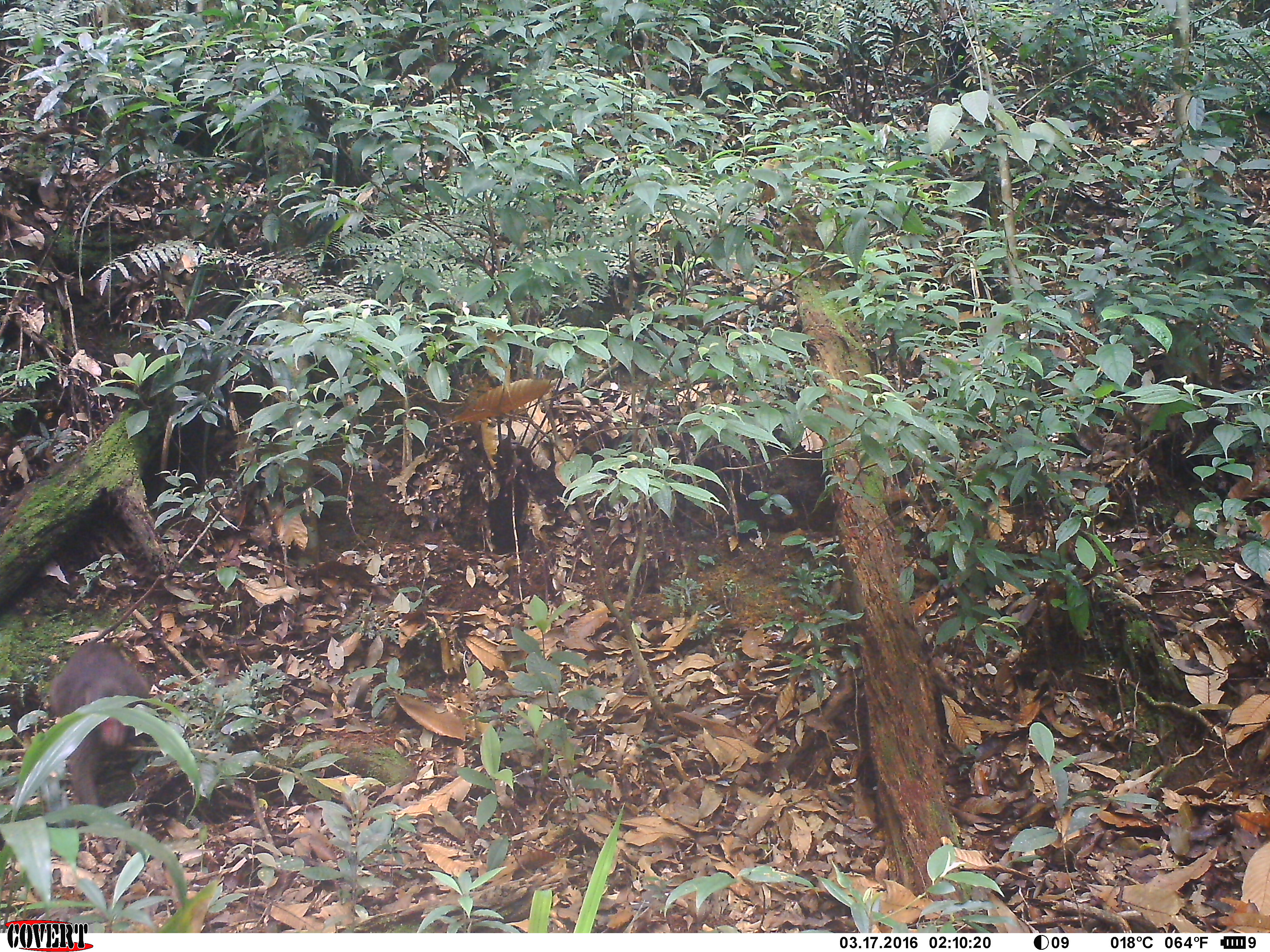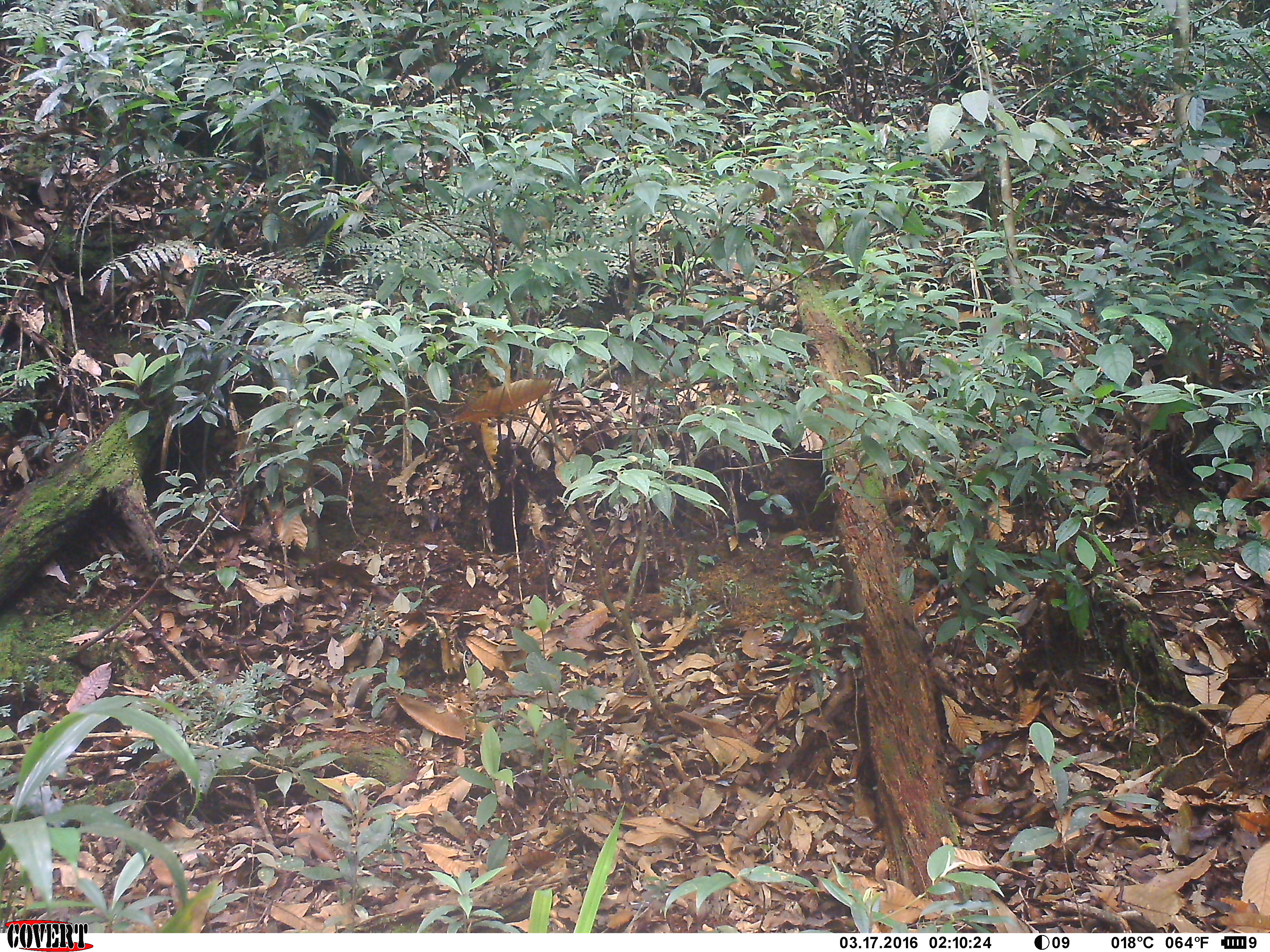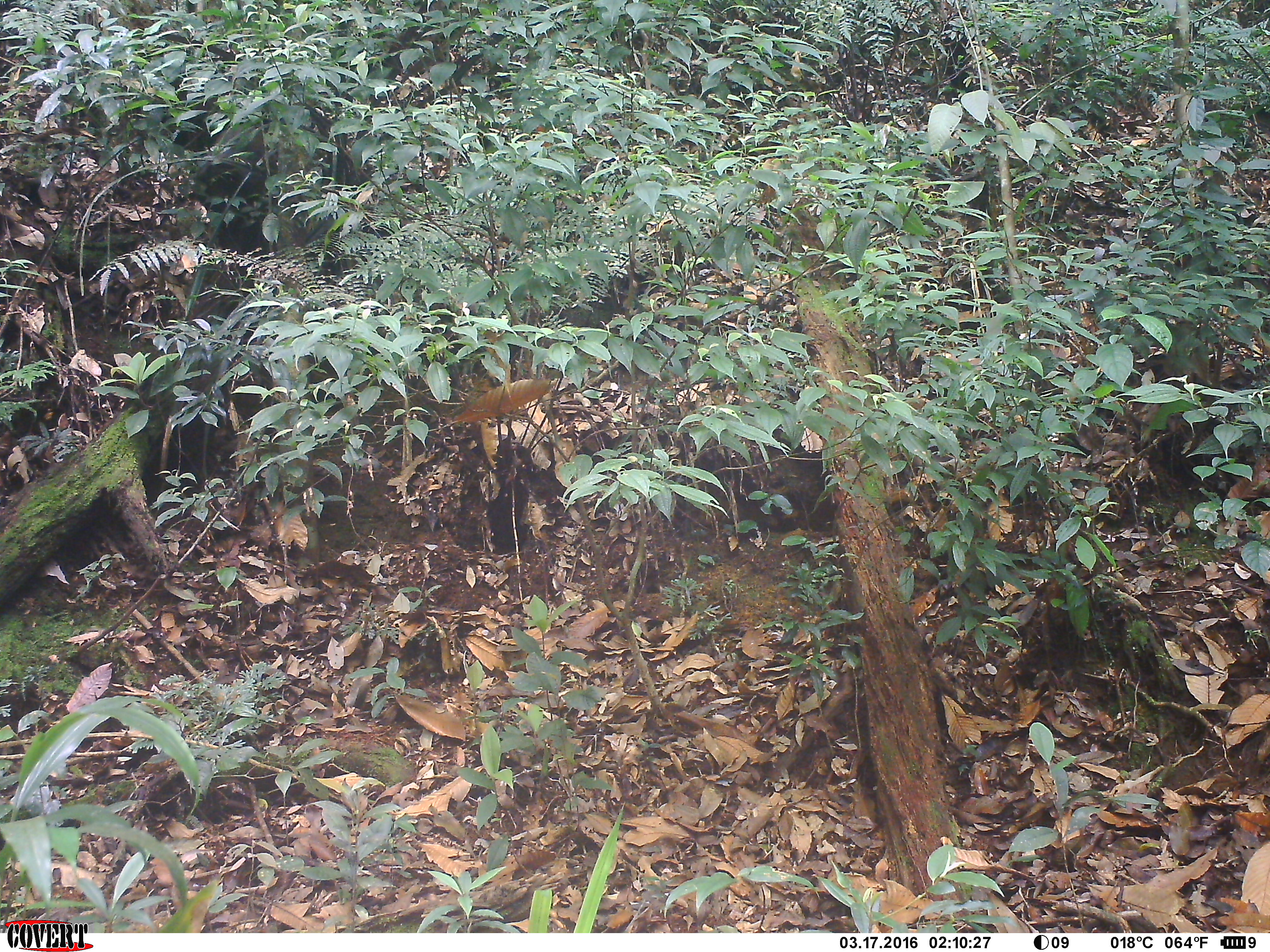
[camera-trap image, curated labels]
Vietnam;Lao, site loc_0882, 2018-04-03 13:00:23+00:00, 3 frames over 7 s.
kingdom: Animalia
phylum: Chordata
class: Mammalia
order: Primates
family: Cercopithecidae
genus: Macaca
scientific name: Macaca arctoides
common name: stump-tailed macaque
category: stump tailed macaque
Stump tailed macaque (stump-tailed macaque) (Macaca arctoides). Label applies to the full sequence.